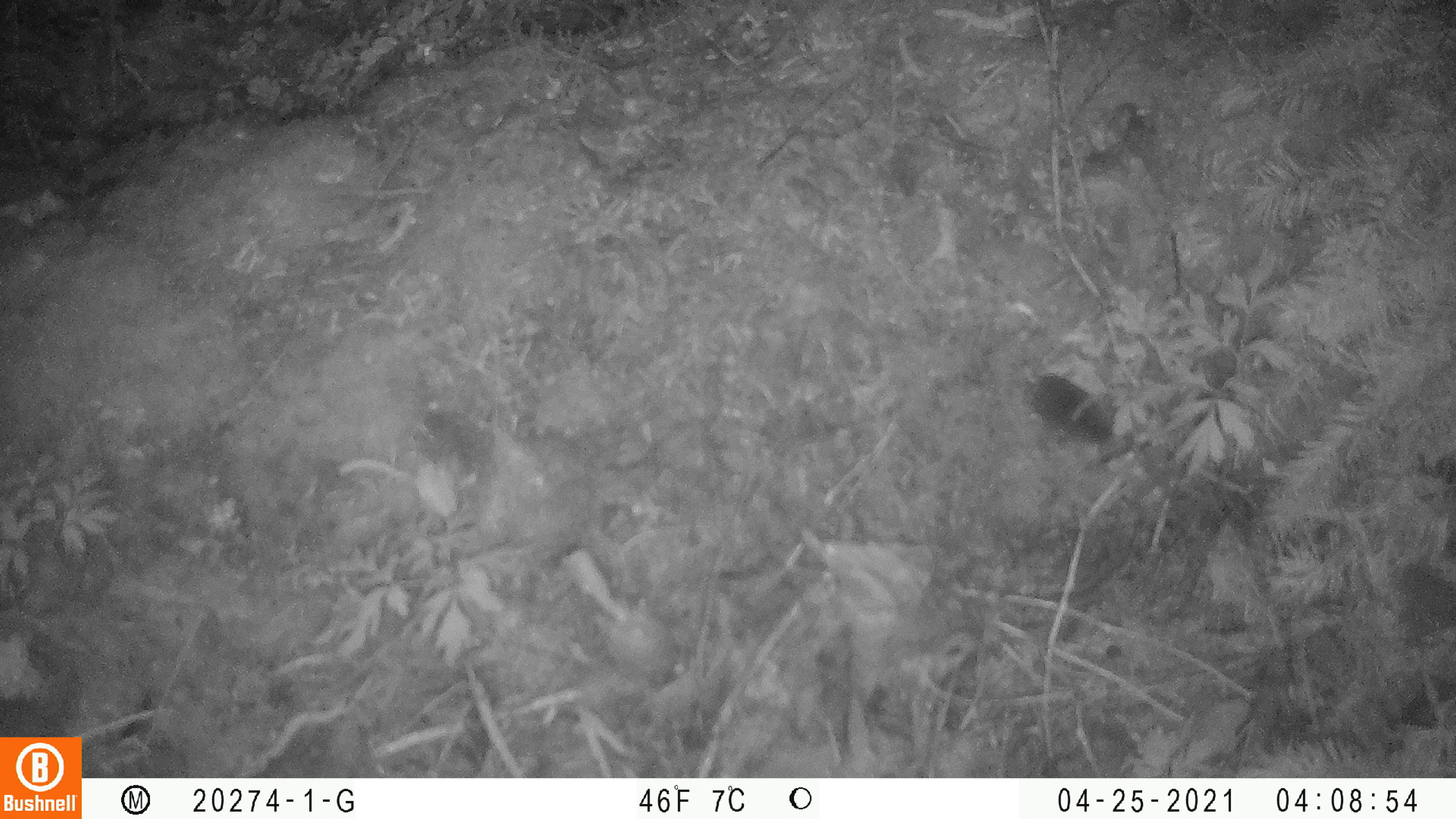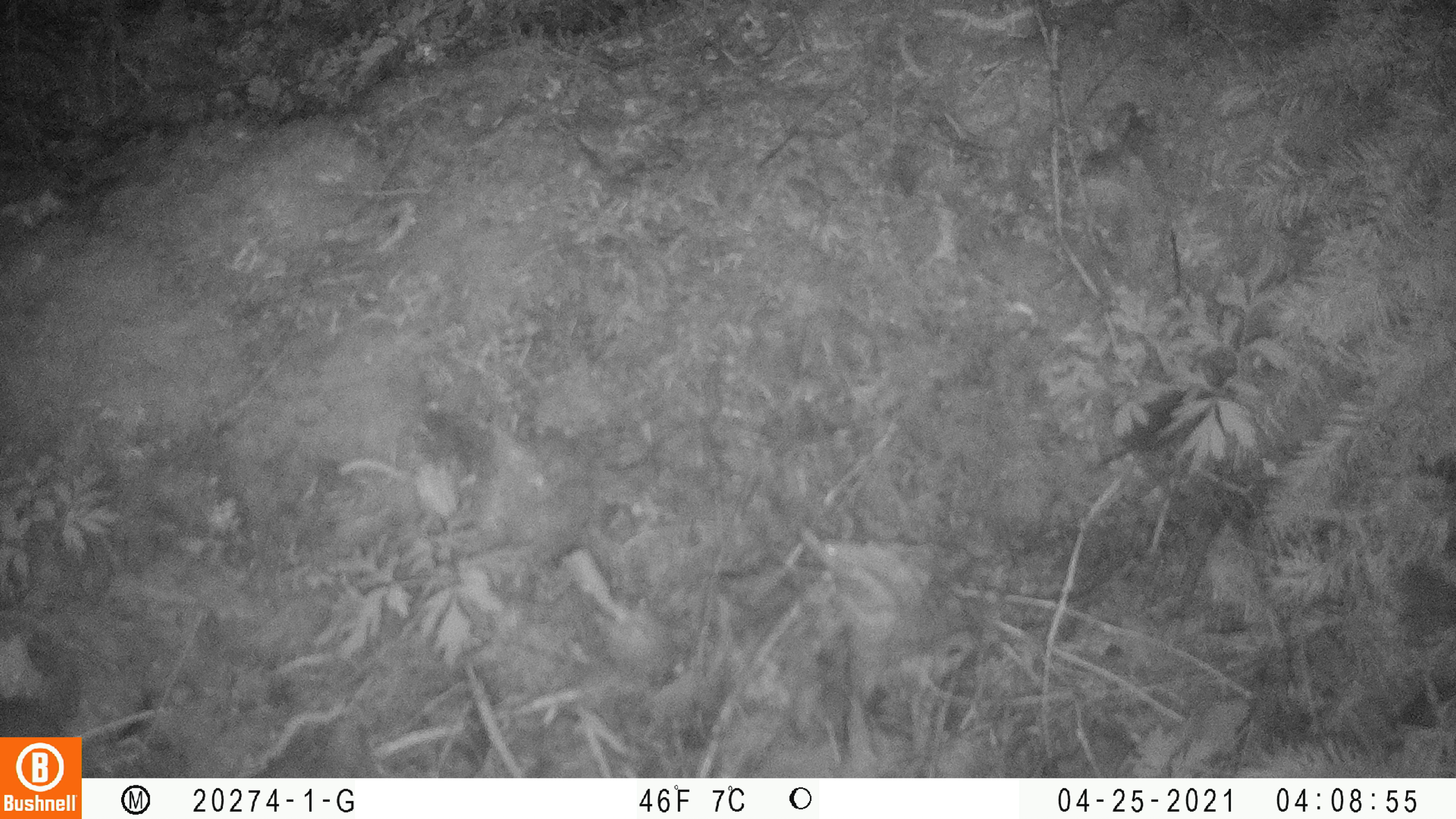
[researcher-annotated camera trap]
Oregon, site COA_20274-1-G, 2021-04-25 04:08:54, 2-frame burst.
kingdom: Animalia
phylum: Chordata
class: Mammalia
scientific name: Mammalia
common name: small mammal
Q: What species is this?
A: Small mammal (Mammalia).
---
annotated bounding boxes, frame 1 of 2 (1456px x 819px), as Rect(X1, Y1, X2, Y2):
small mammal: Rect(1019, 367, 1123, 453)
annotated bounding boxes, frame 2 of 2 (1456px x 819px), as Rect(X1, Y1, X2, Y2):
small mammal: Rect(1089, 375, 1217, 468)